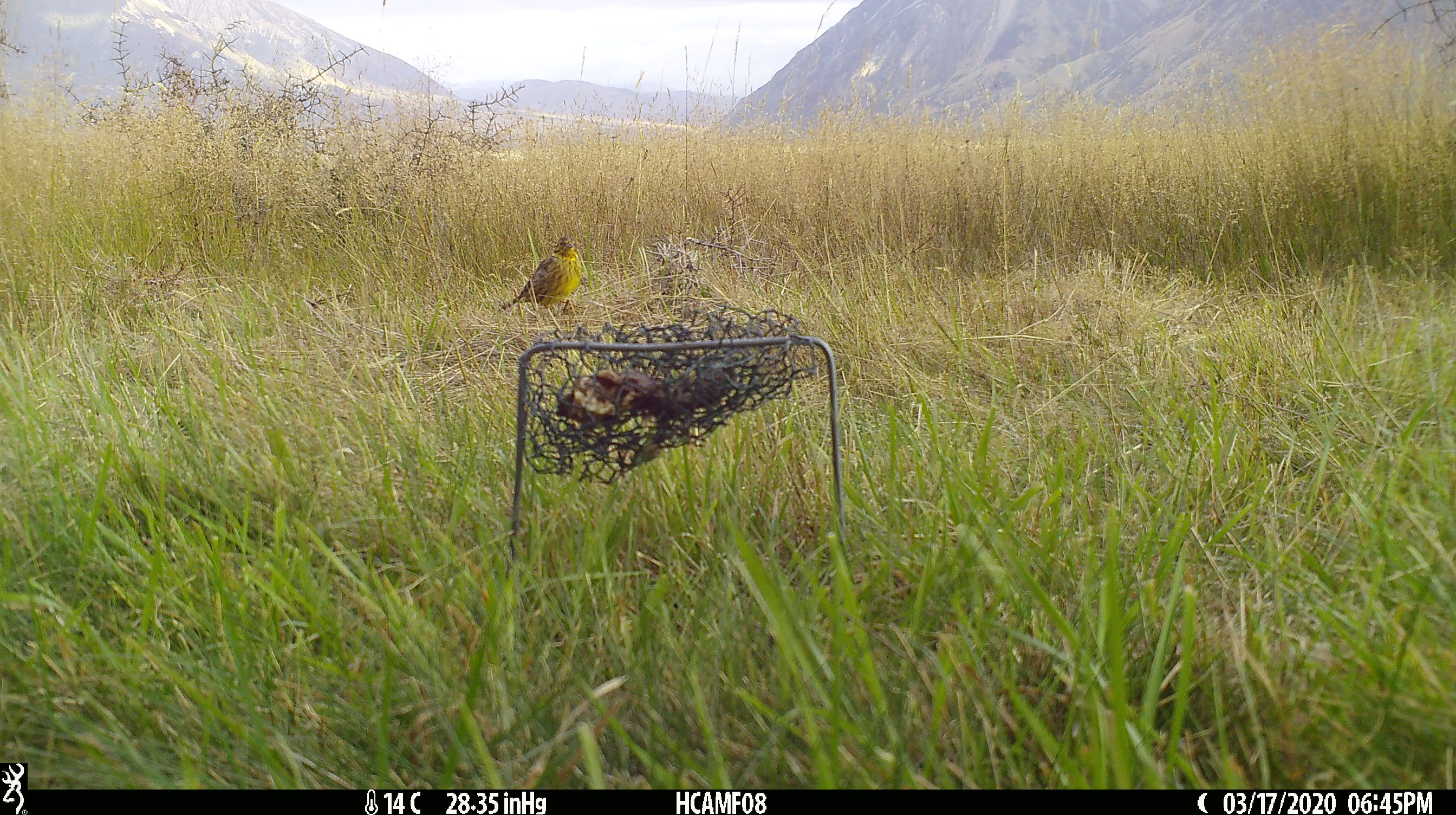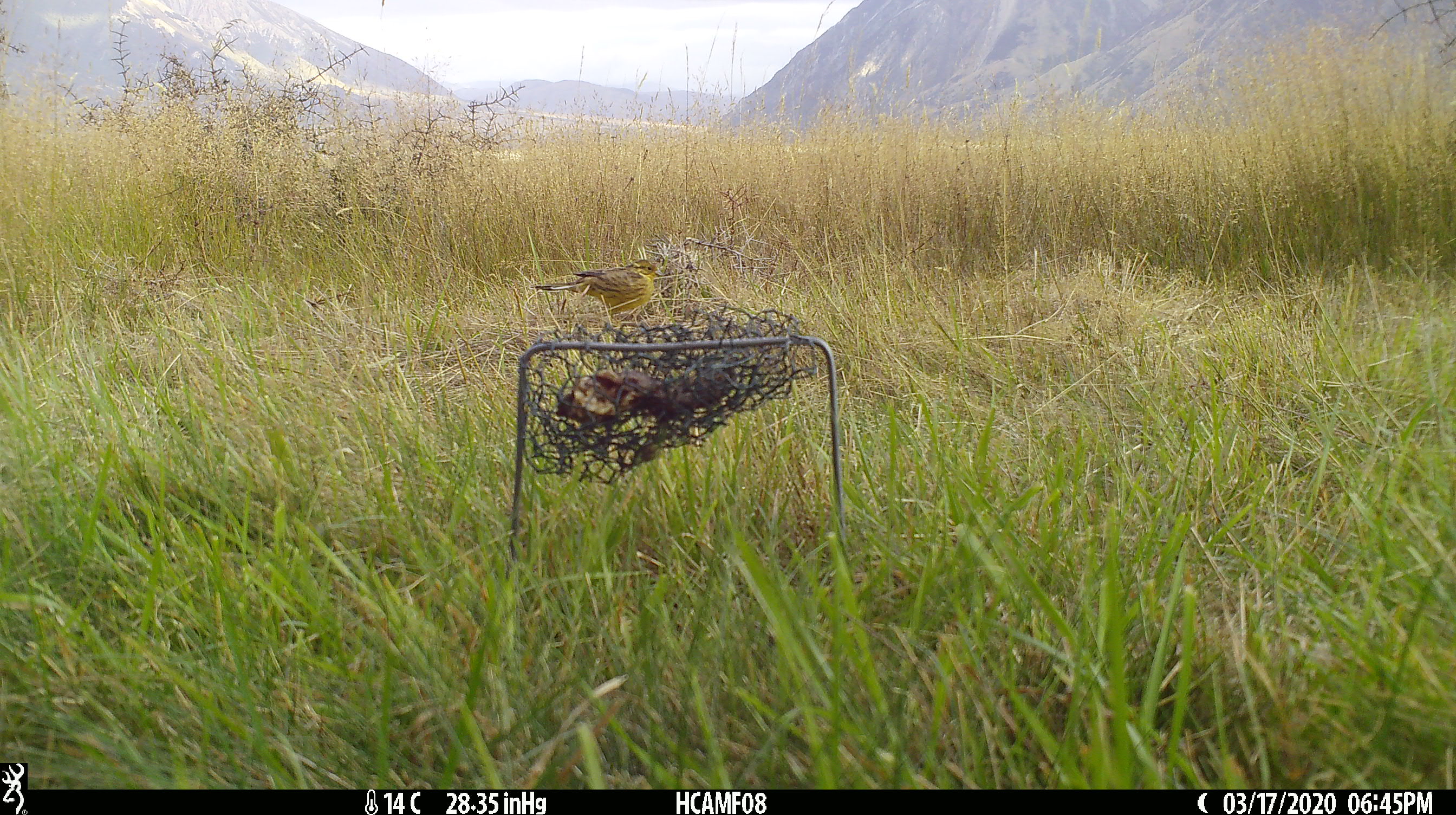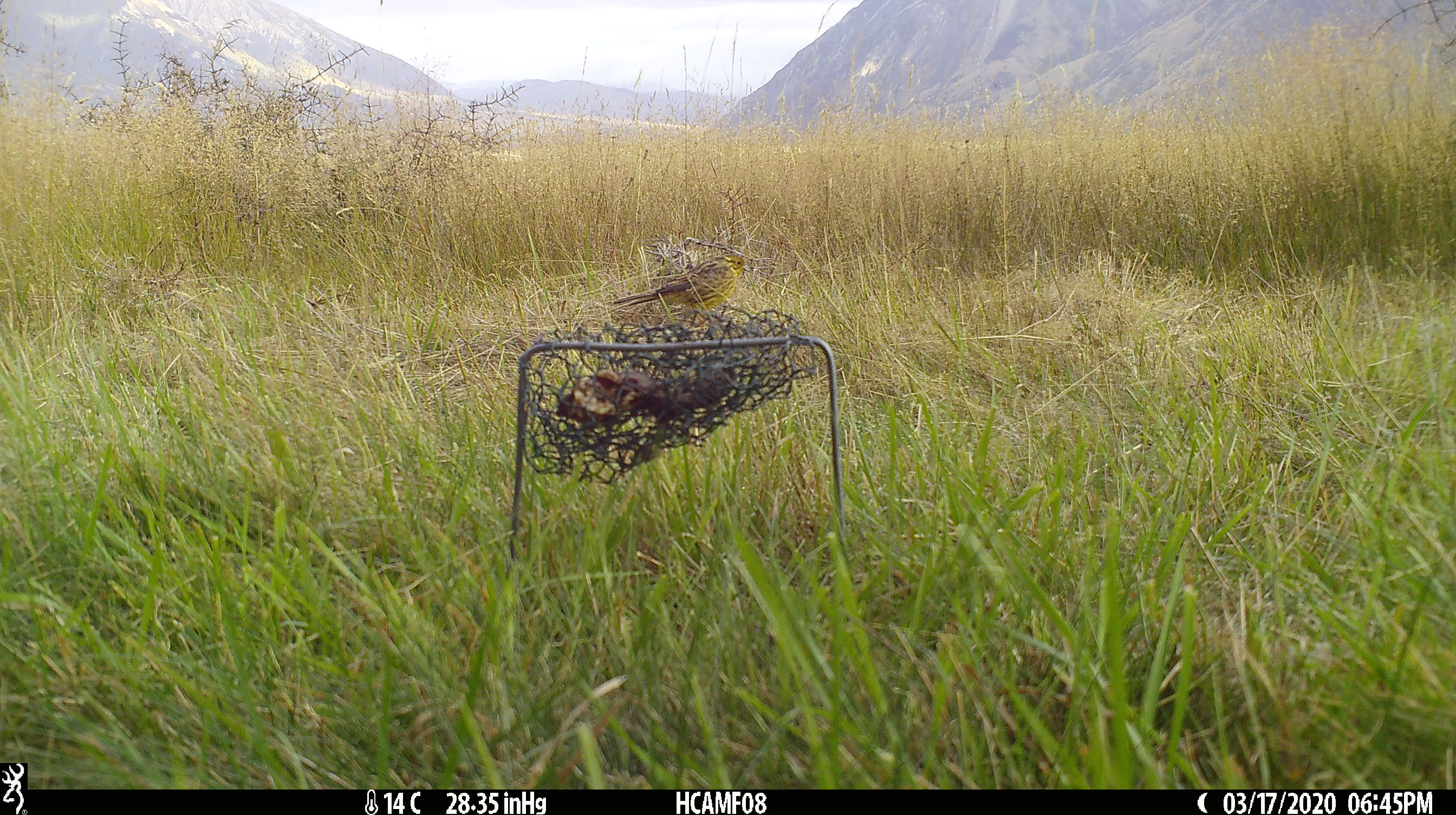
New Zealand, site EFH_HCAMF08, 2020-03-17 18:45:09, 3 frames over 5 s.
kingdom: Animalia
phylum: Chordata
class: Aves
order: Passeriformes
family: Emberizidae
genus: Emberiza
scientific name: Emberiza citrinella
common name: yellowhammer